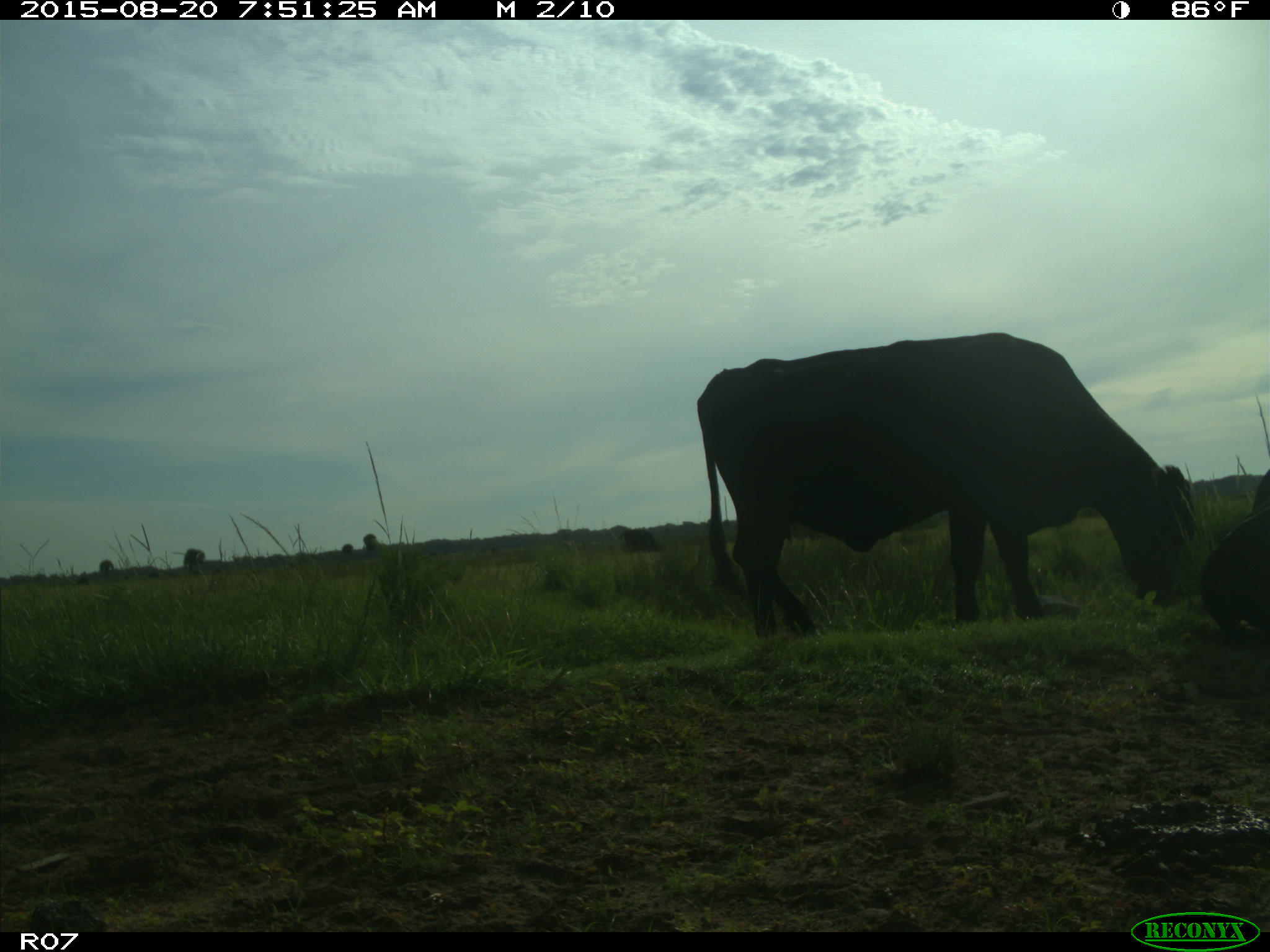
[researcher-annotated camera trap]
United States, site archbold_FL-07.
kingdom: Animalia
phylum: Chordata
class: Mammalia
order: Artiodactyla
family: Bovidae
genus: Bos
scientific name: Bos taurus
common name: domestic cow